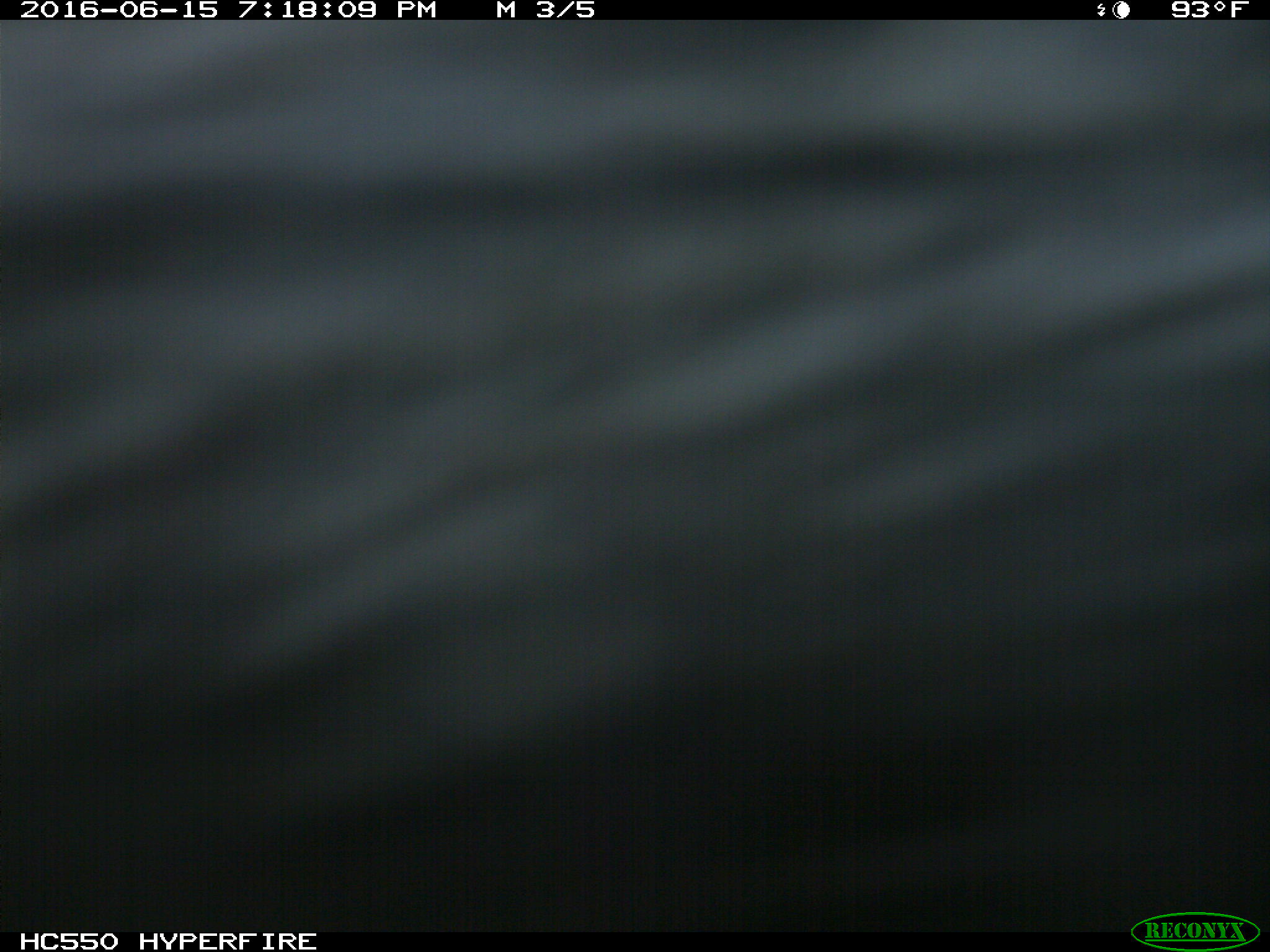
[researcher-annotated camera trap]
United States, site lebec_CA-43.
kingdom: Animalia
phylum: Chordata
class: Mammalia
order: Artiodactyla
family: Bovidae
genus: Bos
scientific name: Bos taurus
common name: domestic cow